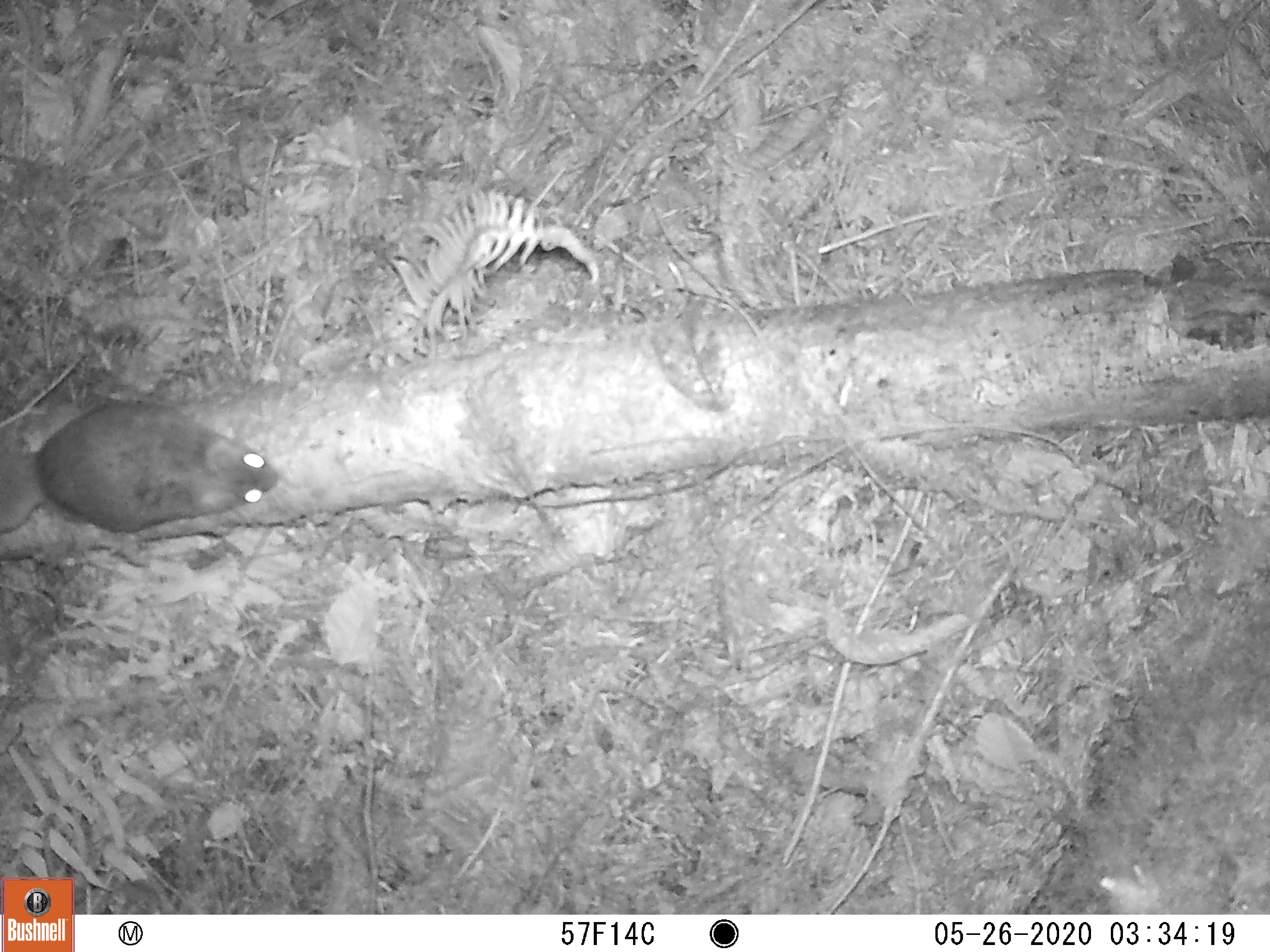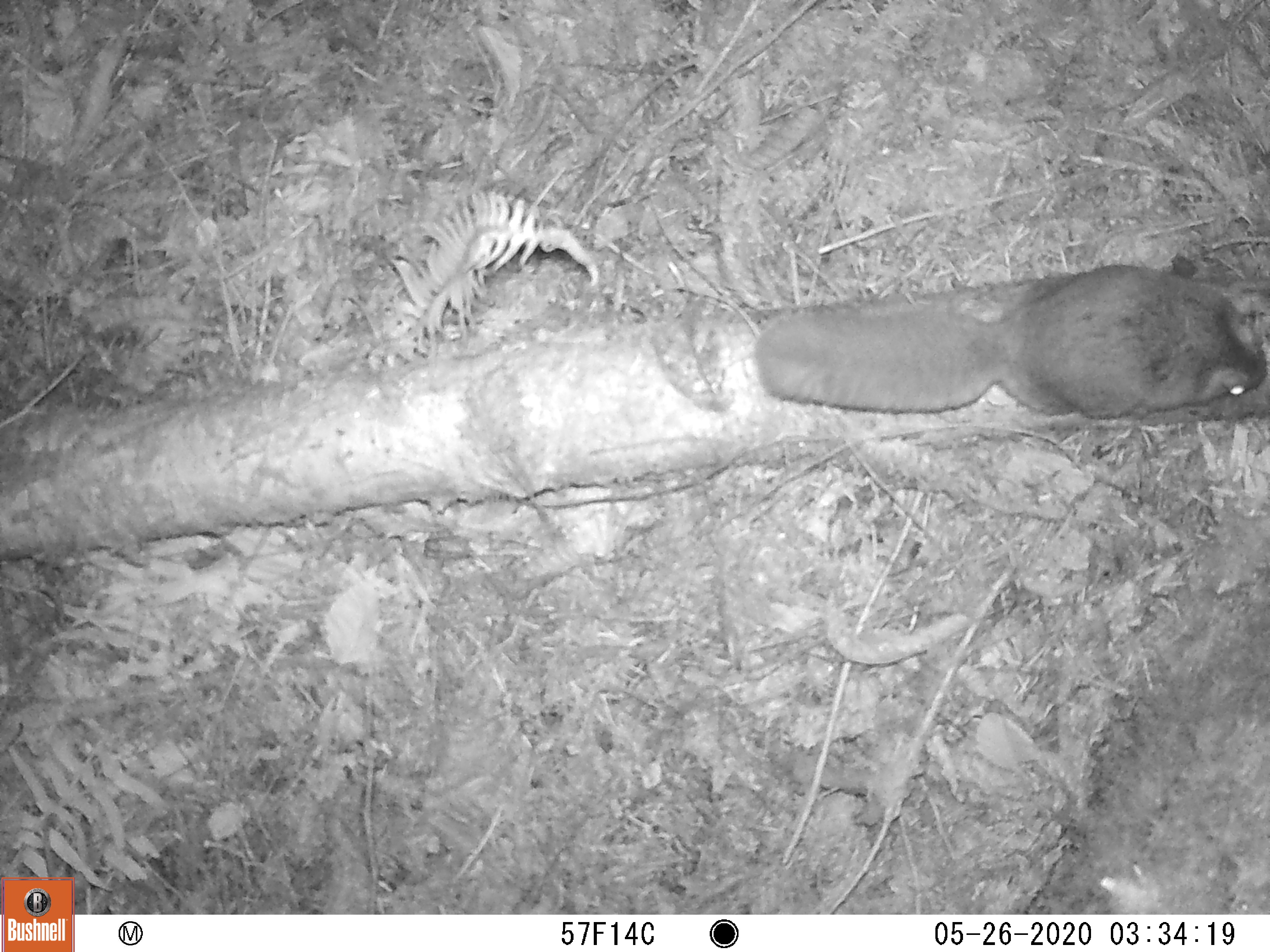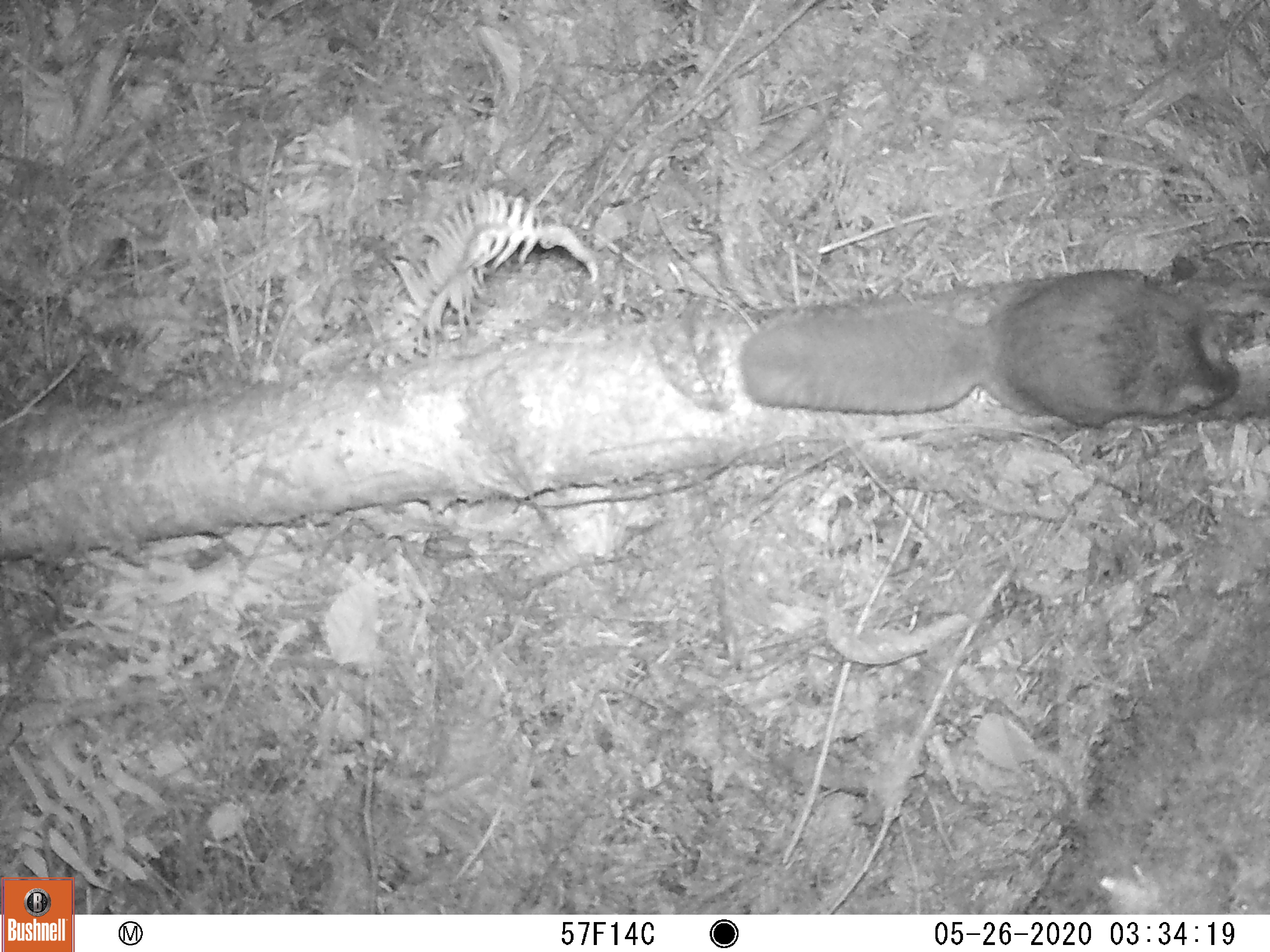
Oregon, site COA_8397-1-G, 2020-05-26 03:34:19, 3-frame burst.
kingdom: Animalia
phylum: Chordata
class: Mammalia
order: Rodentia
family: Sciuridae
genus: Glaucomys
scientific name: Glaucomys oregonensis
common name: humboldt's flying squirrel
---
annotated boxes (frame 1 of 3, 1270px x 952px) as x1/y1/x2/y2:
humboldt's flying squirrel: 1/387/297/564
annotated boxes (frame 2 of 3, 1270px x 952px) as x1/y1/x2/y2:
humboldt's flying squirrel: 745/249/1262/440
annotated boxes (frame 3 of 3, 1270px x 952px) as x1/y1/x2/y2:
humboldt's flying squirrel: 718/249/1266/445